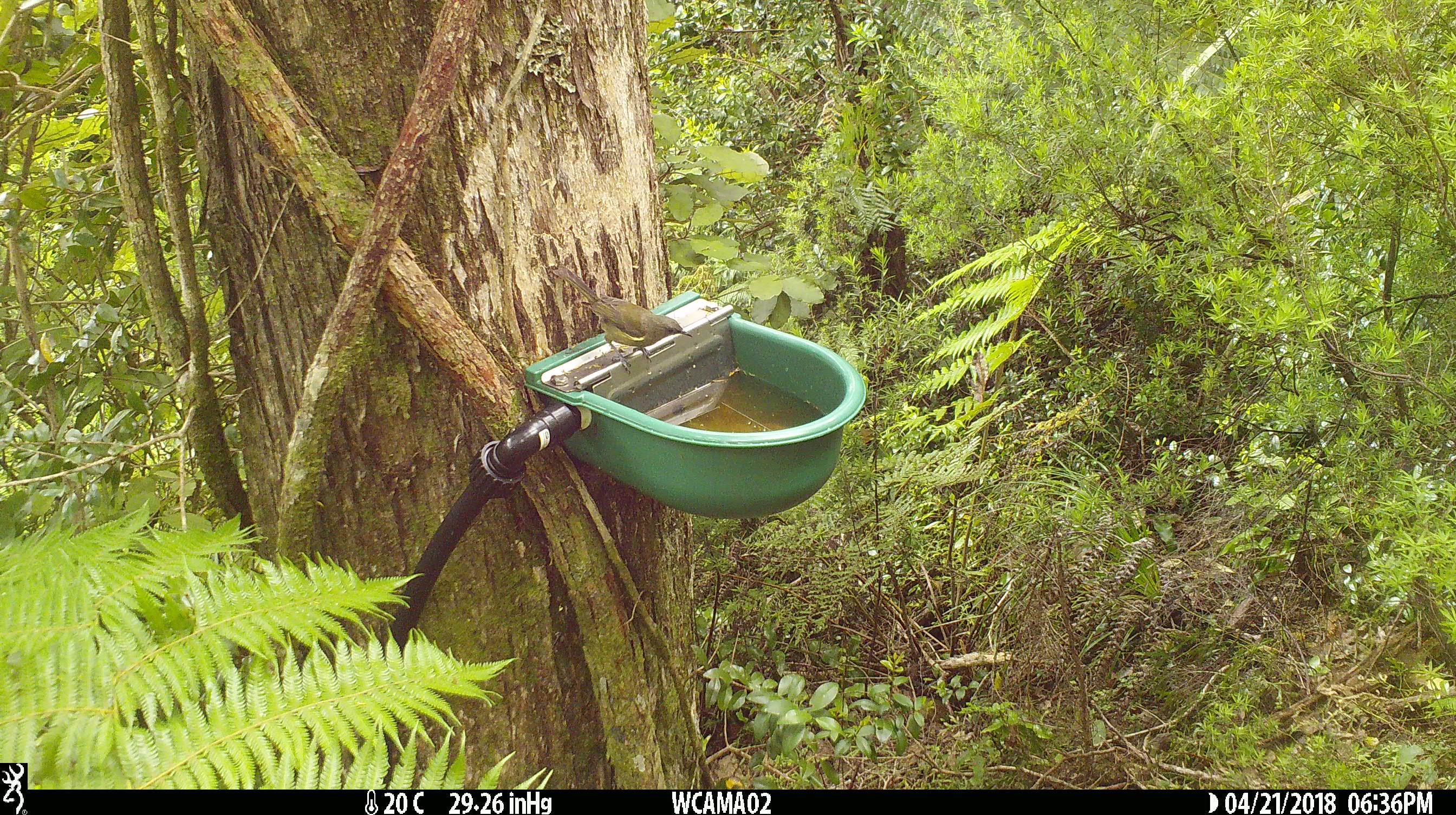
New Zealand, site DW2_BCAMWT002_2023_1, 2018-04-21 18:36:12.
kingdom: Animalia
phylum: Chordata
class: Aves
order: Passeriformes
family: Meliphagidae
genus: Anthornis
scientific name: Anthornis melanura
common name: new zealand bellbird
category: bellbird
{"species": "bellbird (new zealand bellbird) (Anthornis melanura)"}